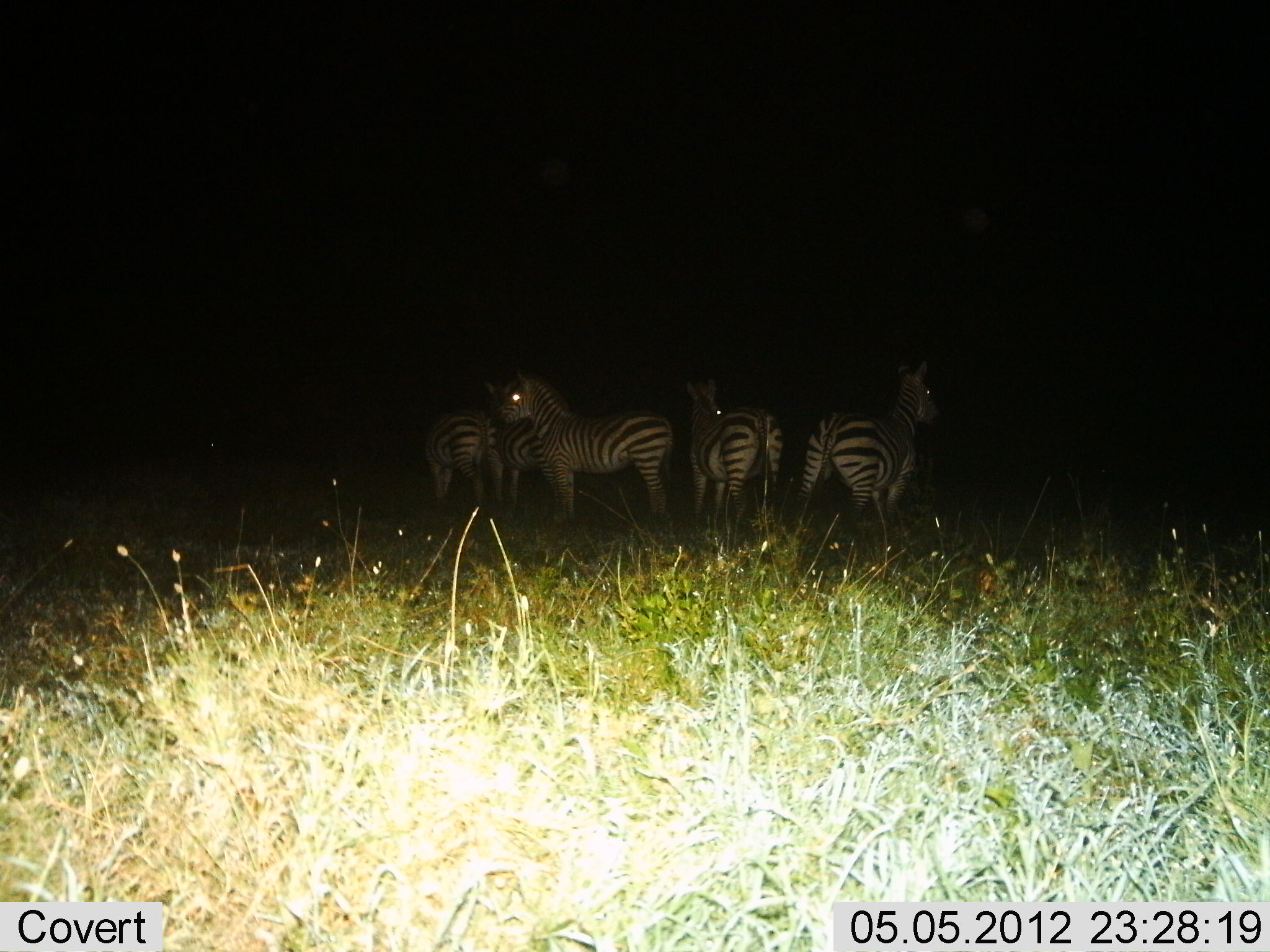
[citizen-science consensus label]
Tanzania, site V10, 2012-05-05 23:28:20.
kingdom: Animalia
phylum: Chordata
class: Mammalia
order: Perissodactyla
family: Equidae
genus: Equus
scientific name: Equus quagga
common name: plains zebra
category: zebra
Zebra (plains zebra) (Equus quagga), count 5. Behavior (volunteer vote fractions): standing 90%, resting 0%, moving 10%, interacting 0%. Young present (vote fraction): 0%. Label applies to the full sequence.